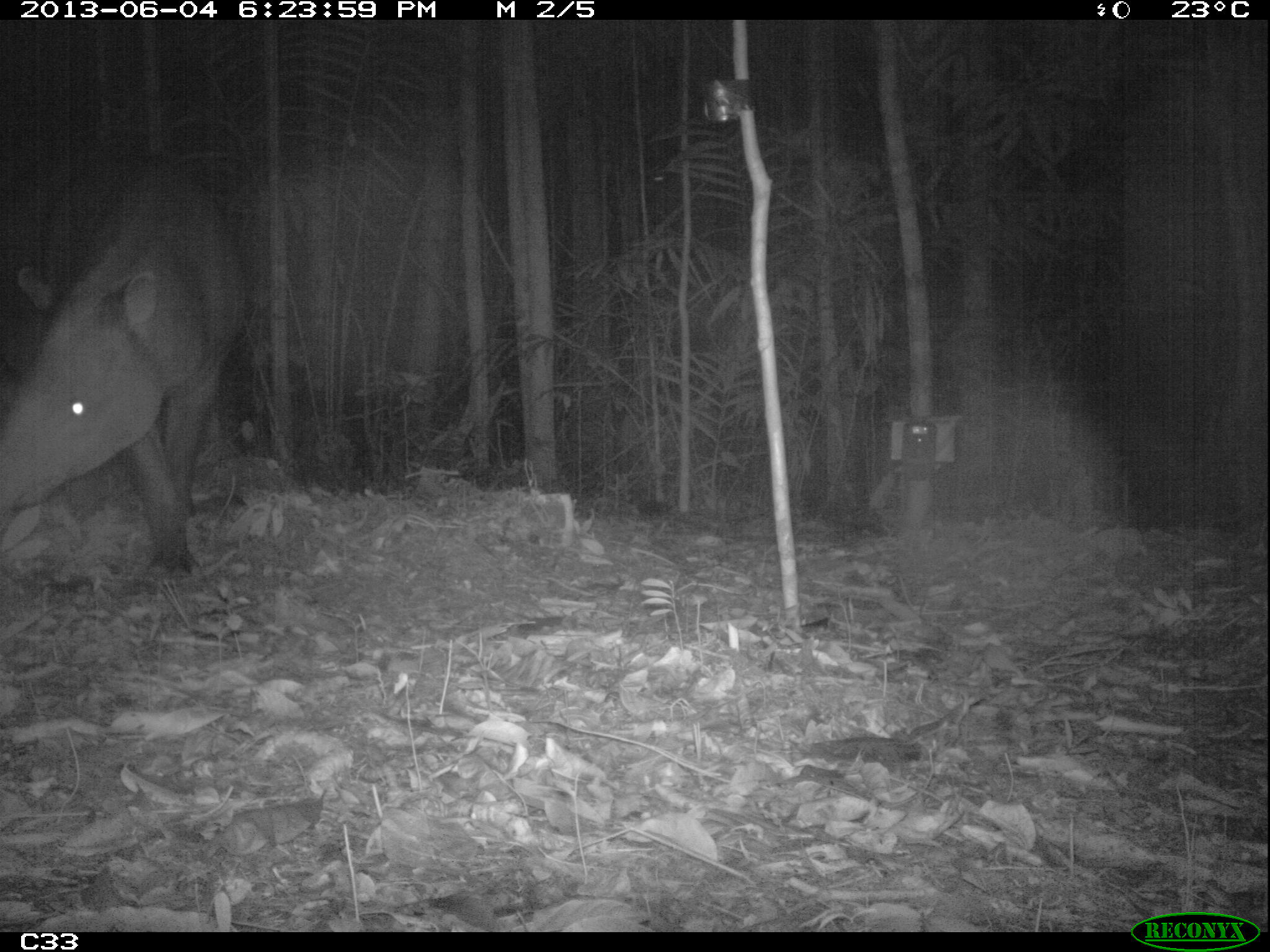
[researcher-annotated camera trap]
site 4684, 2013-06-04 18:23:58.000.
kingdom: Animalia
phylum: Chordata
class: Mammalia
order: Perissodactyla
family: Tapiridae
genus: Tapirus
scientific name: Tapirus terrestris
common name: south american tapir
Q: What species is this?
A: Tapirus terrestris (south american tapir).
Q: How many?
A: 1.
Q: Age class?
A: Adult.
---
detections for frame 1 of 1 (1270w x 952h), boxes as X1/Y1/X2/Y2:
tapirus terrestris: 0/147/252/582